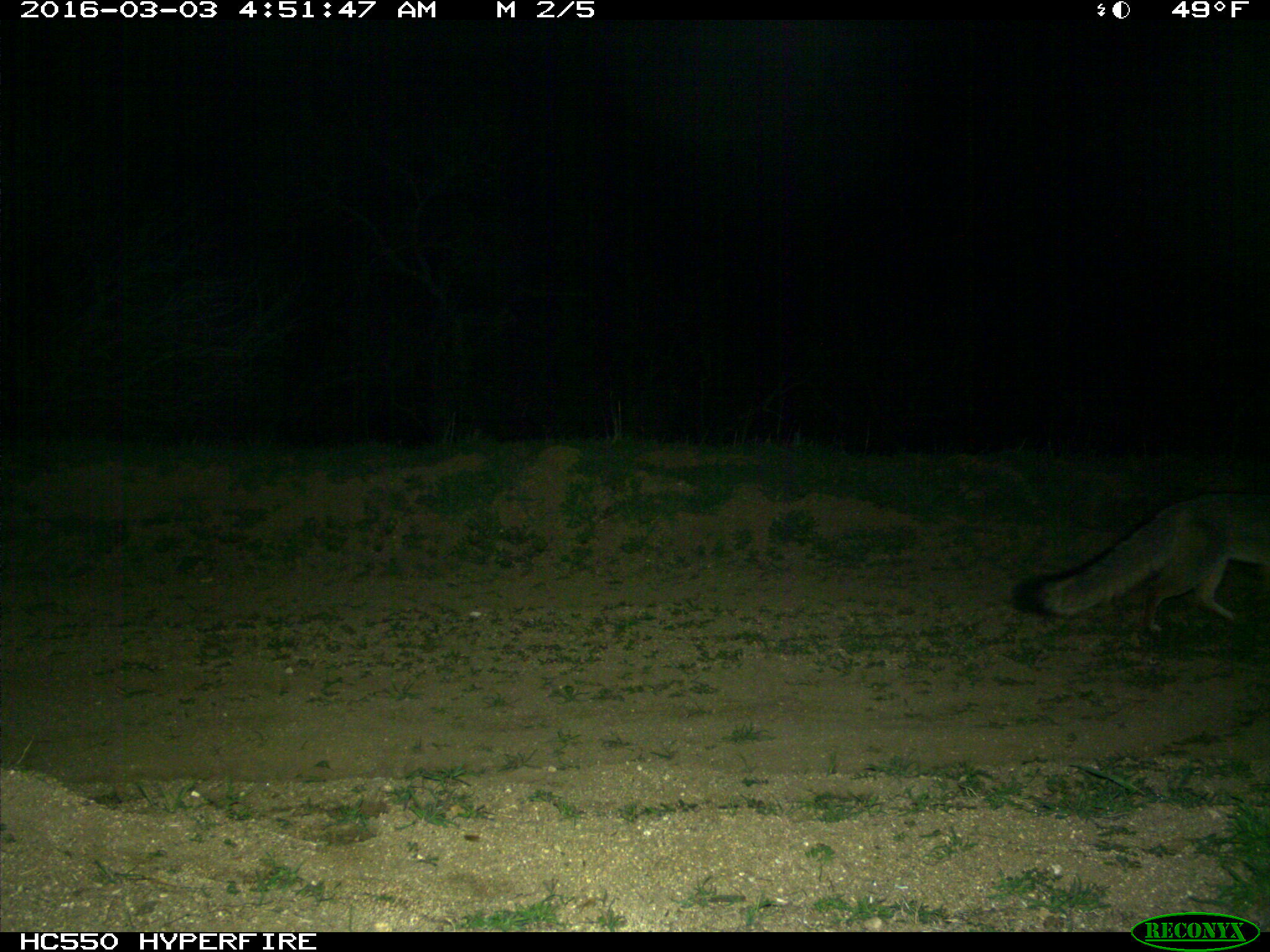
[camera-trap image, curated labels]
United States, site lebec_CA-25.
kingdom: Animalia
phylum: Chordata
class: Mammalia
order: Carnivora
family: Canidae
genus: Urocyon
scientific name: Urocyon cinereoargenteus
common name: gray fox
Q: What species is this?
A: Urocyon cinereoargenteus (gray fox).